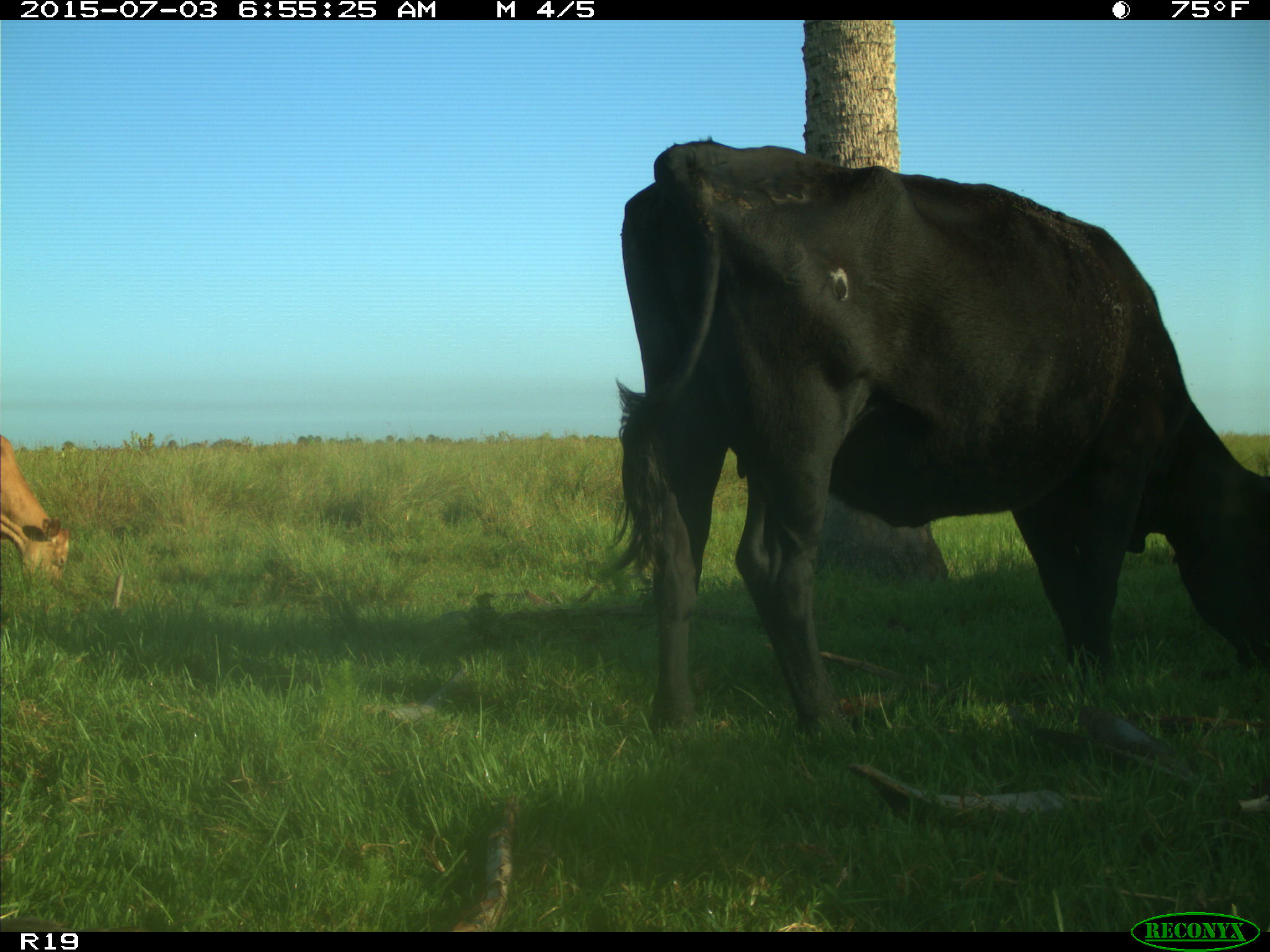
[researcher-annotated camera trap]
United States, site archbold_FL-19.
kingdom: Animalia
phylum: Chordata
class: Mammalia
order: Artiodactyla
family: Bovidae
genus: Bos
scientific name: Bos taurus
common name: domestic cow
Bos taurus (domestic cow).